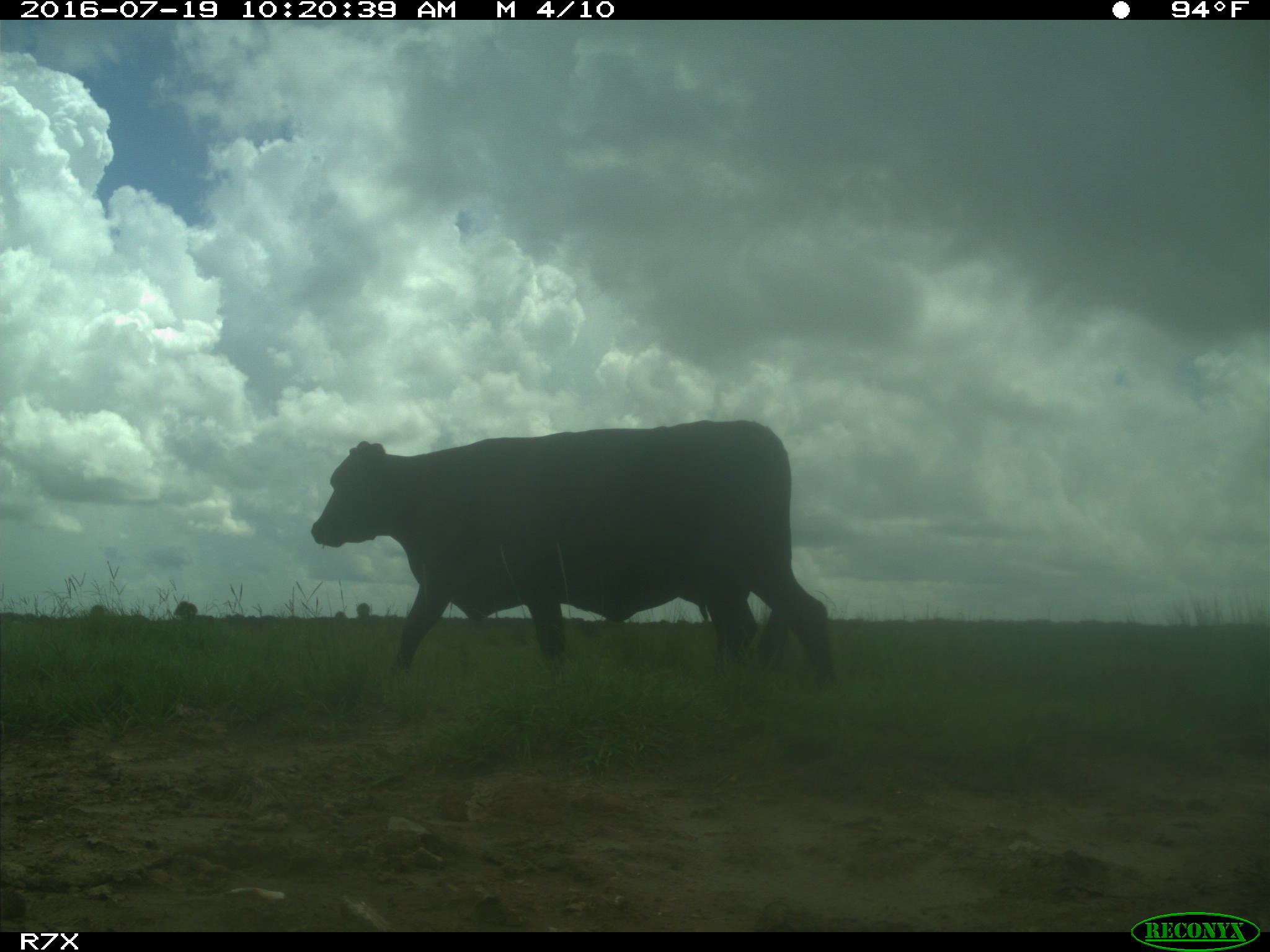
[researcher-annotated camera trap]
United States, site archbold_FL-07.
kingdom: Animalia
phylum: Chordata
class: Mammalia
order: Artiodactyla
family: Bovidae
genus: Bos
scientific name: Bos taurus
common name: domestic cow